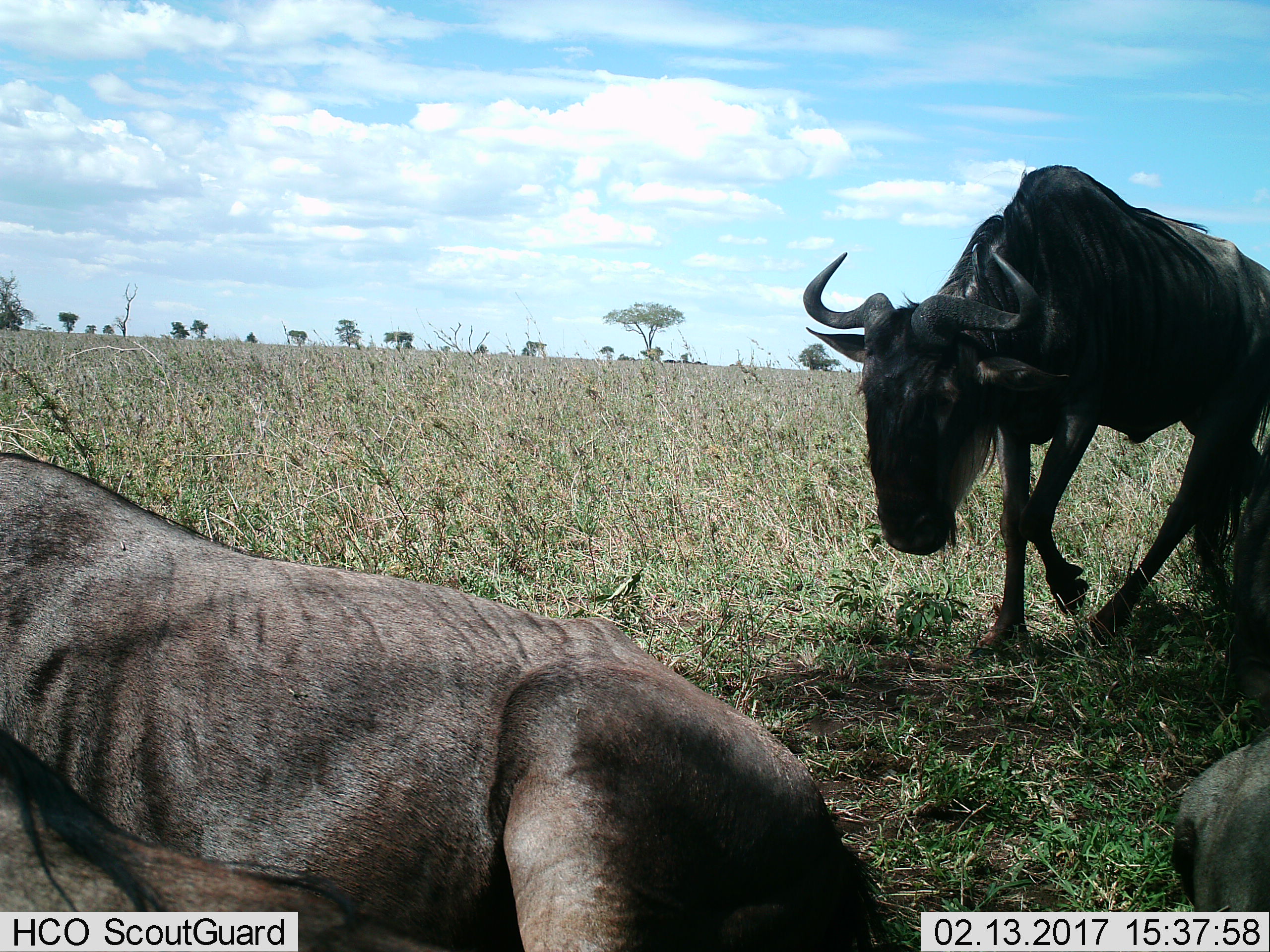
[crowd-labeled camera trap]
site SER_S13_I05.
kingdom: Animalia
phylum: Chordata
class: Mammalia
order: Artiodactyla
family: Bovidae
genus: Connochaetes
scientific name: Connochaetes taurinus taurinus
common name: blue wildebeest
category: wildebeestblue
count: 3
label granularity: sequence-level